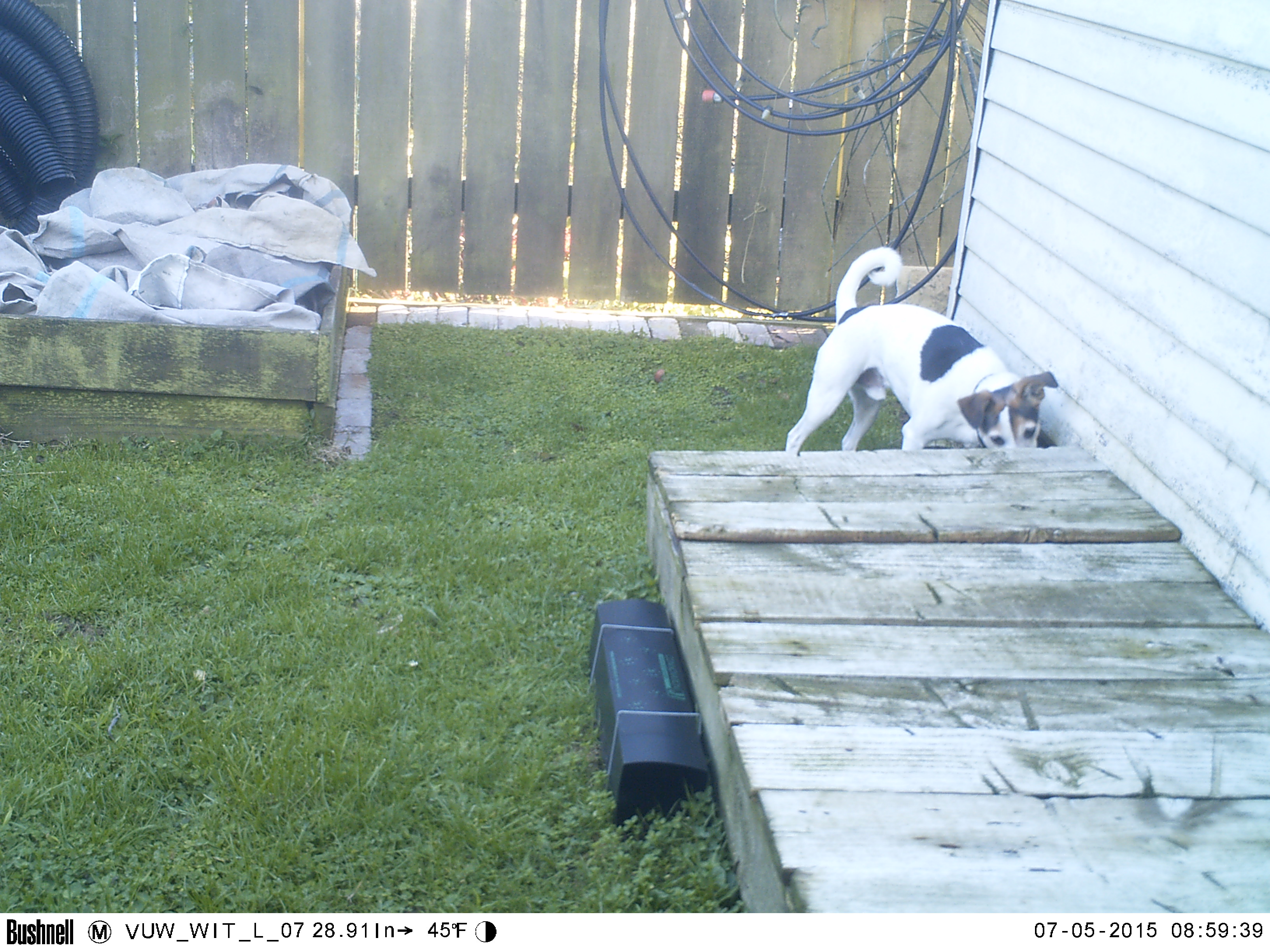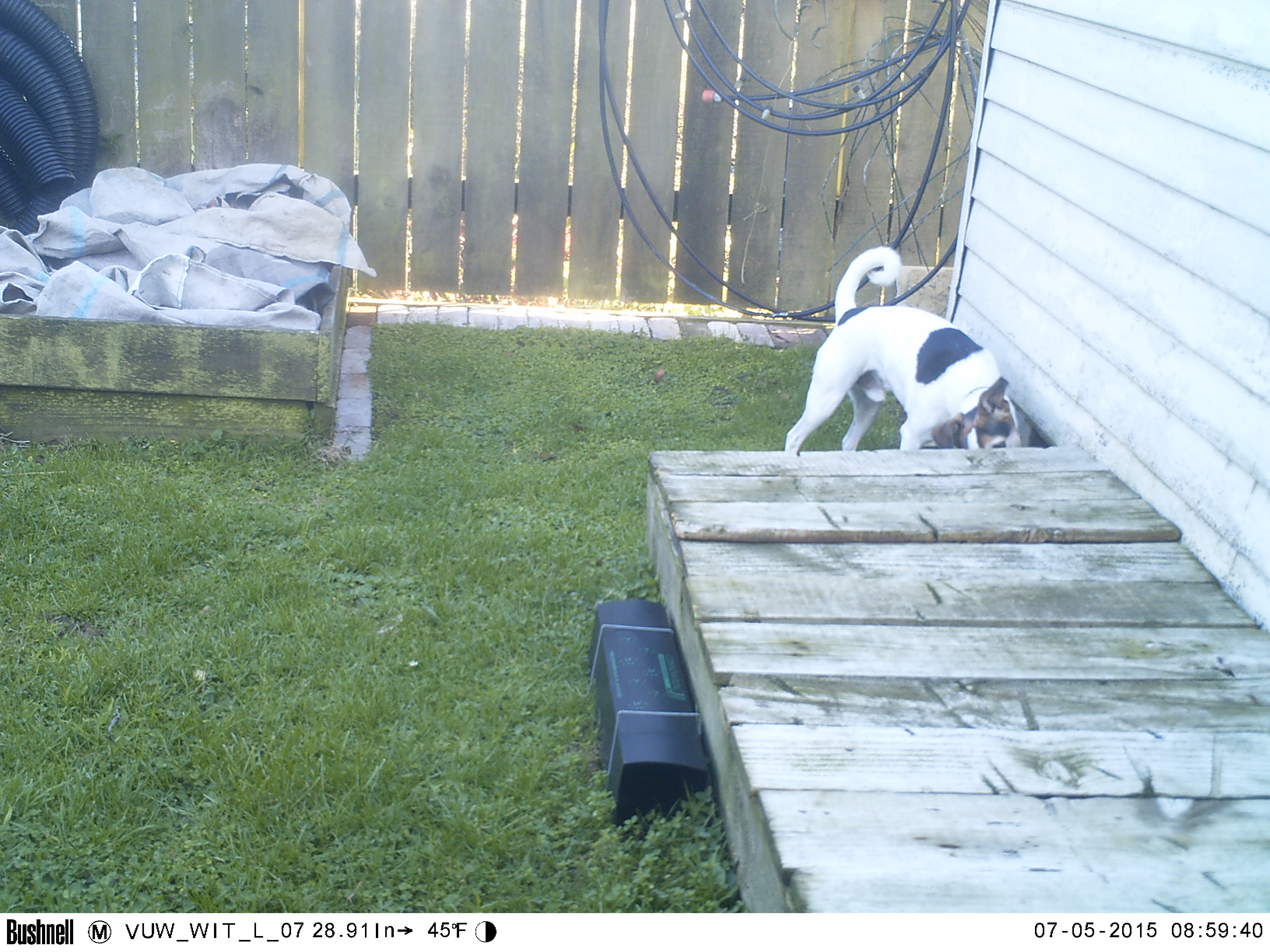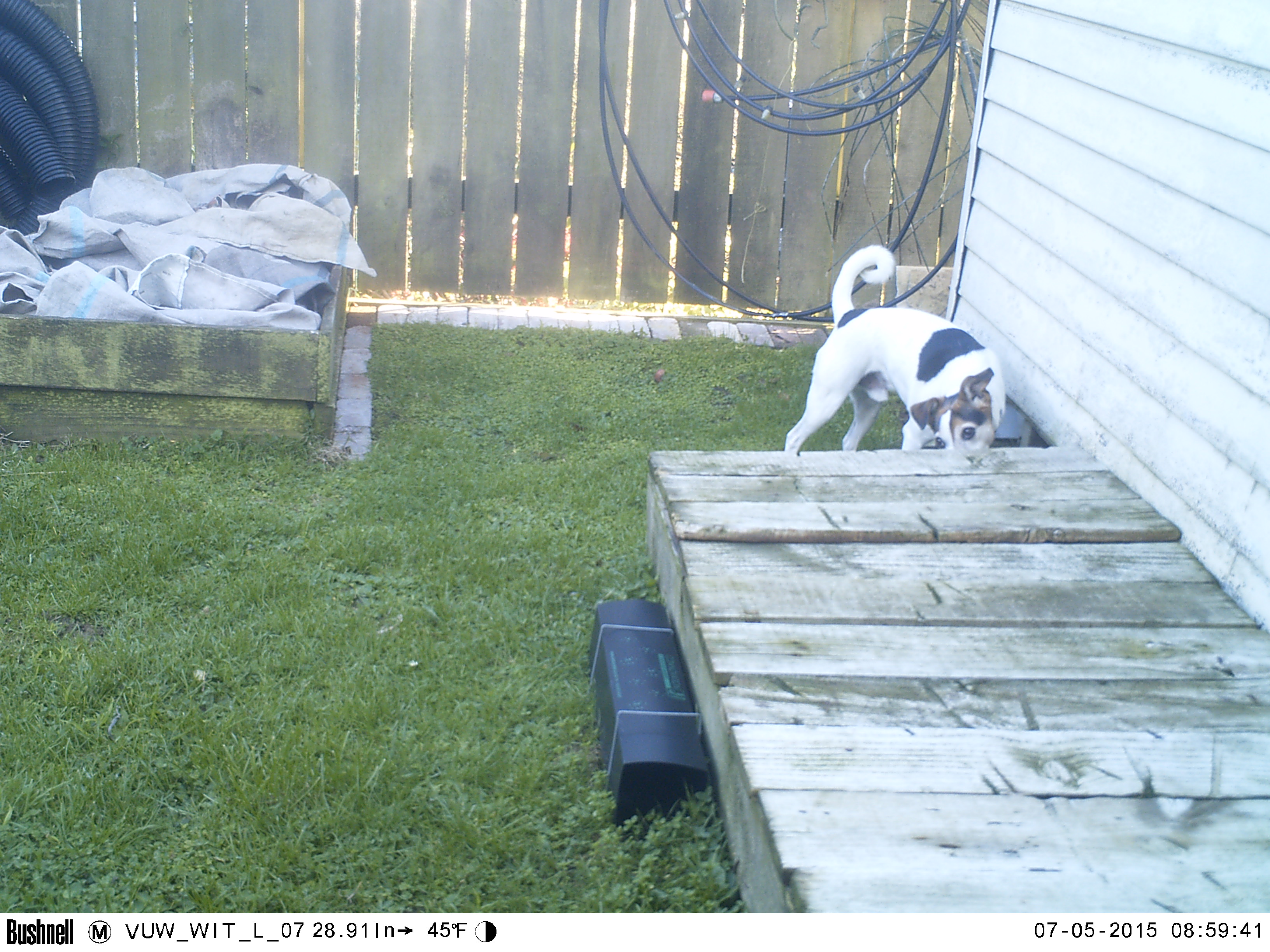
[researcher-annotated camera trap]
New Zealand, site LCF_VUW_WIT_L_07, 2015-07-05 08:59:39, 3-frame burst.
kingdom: Animalia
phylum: Chordata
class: Mammalia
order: Carnivora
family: Canidae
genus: Canis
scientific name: Canis familiaris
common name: domestic dog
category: dog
Dog (domestic dog) (Canis familiaris).